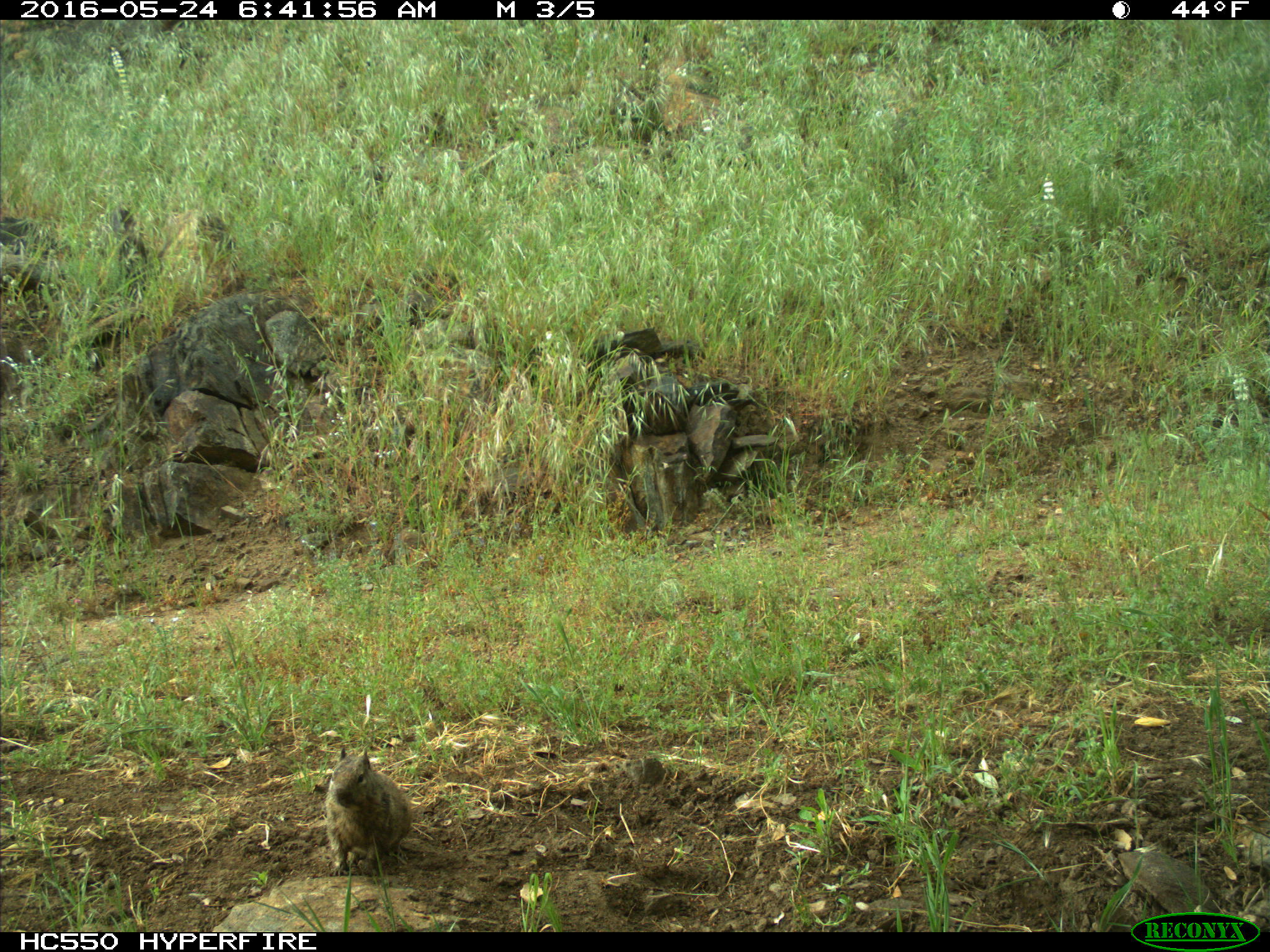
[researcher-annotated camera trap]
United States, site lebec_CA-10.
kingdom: Animalia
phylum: Chordata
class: Mammalia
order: Rodentia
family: Sciuridae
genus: Otospermophilus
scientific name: Otospermophilus beecheyi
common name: california ground squirrel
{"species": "Otospermophilus beecheyi (california ground squirrel)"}